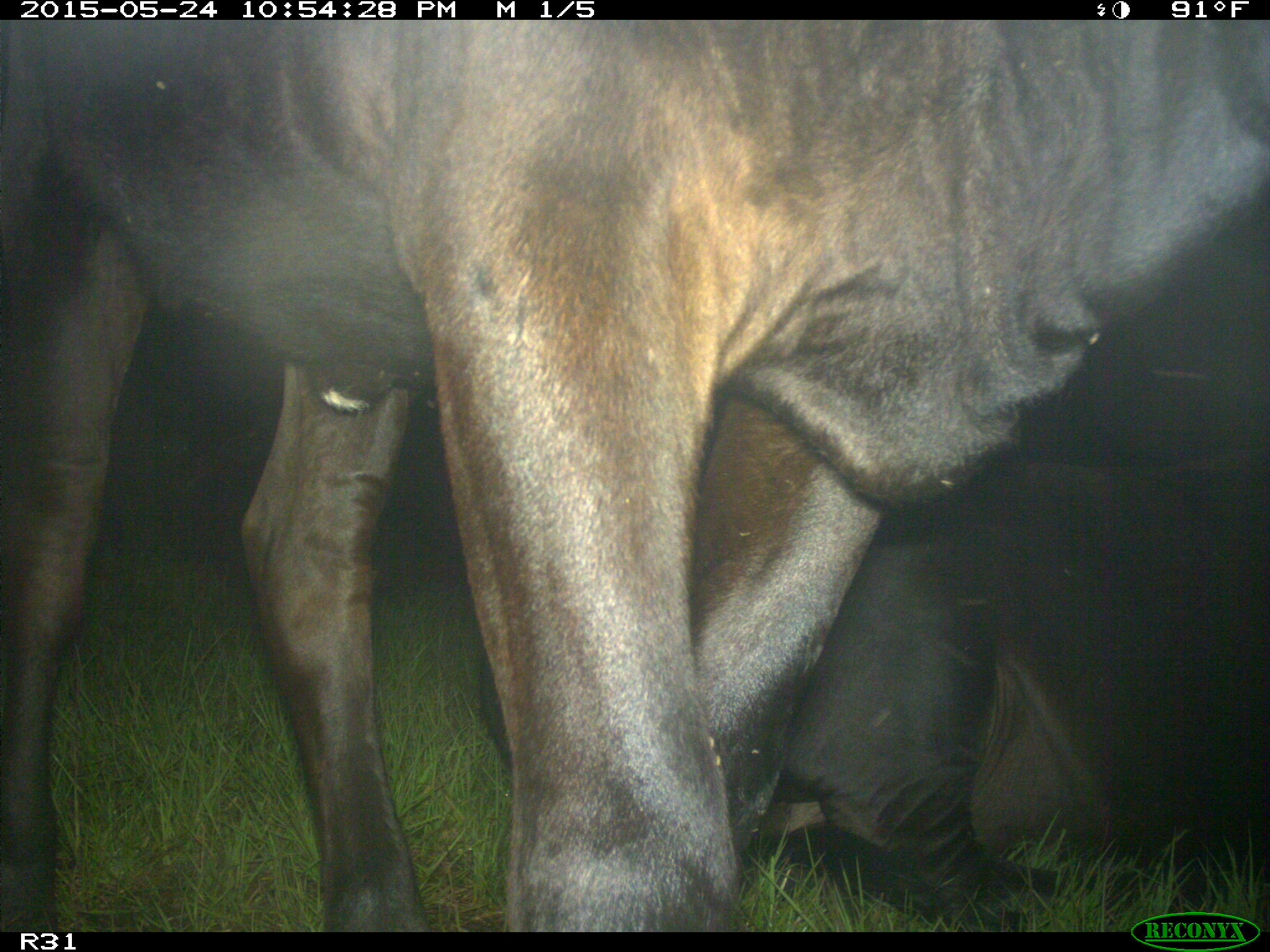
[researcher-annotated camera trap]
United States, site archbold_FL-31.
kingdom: Animalia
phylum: Chordata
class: Mammalia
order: Artiodactyla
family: Bovidae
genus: Bos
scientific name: Bos taurus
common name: domestic cow